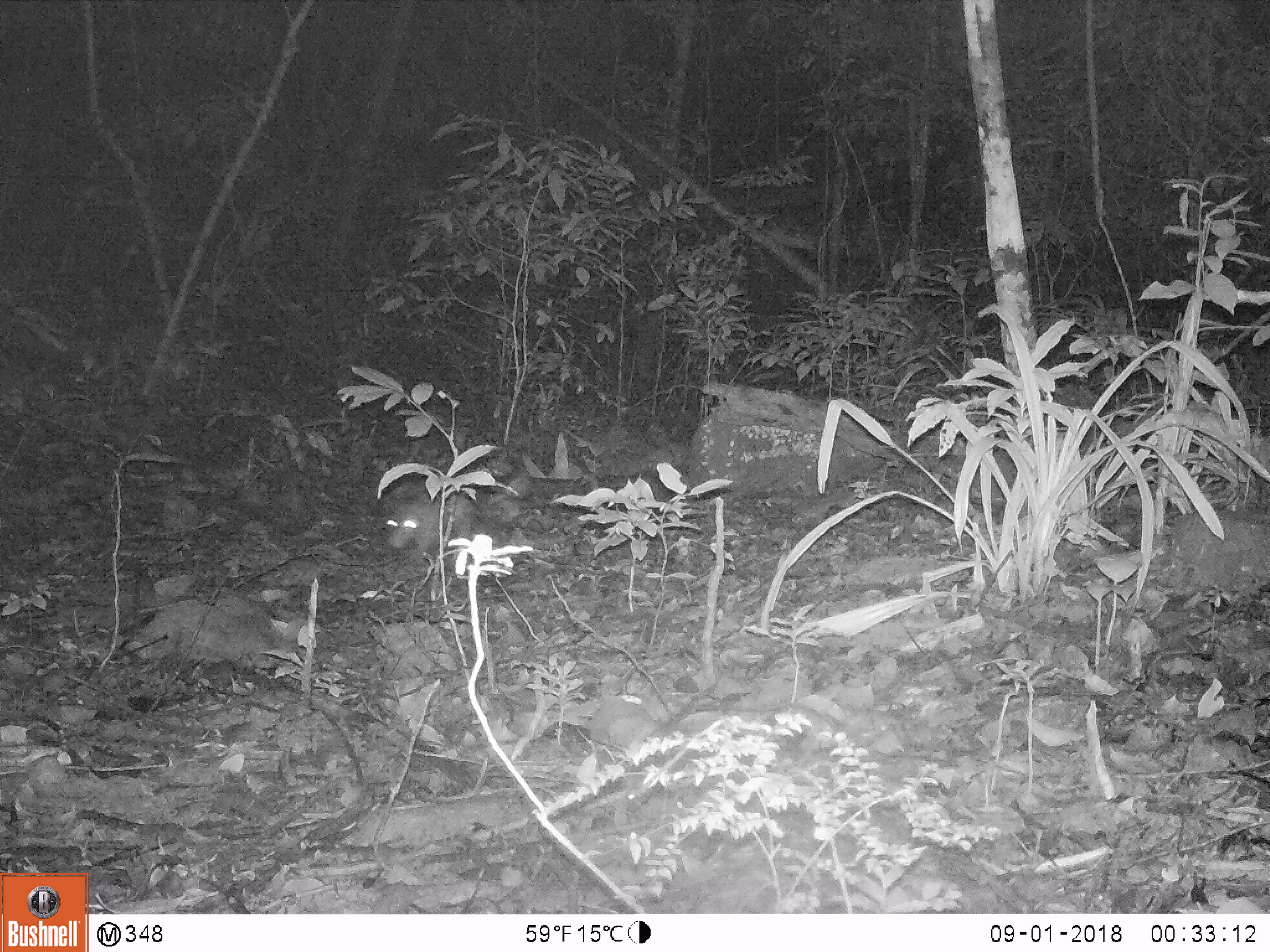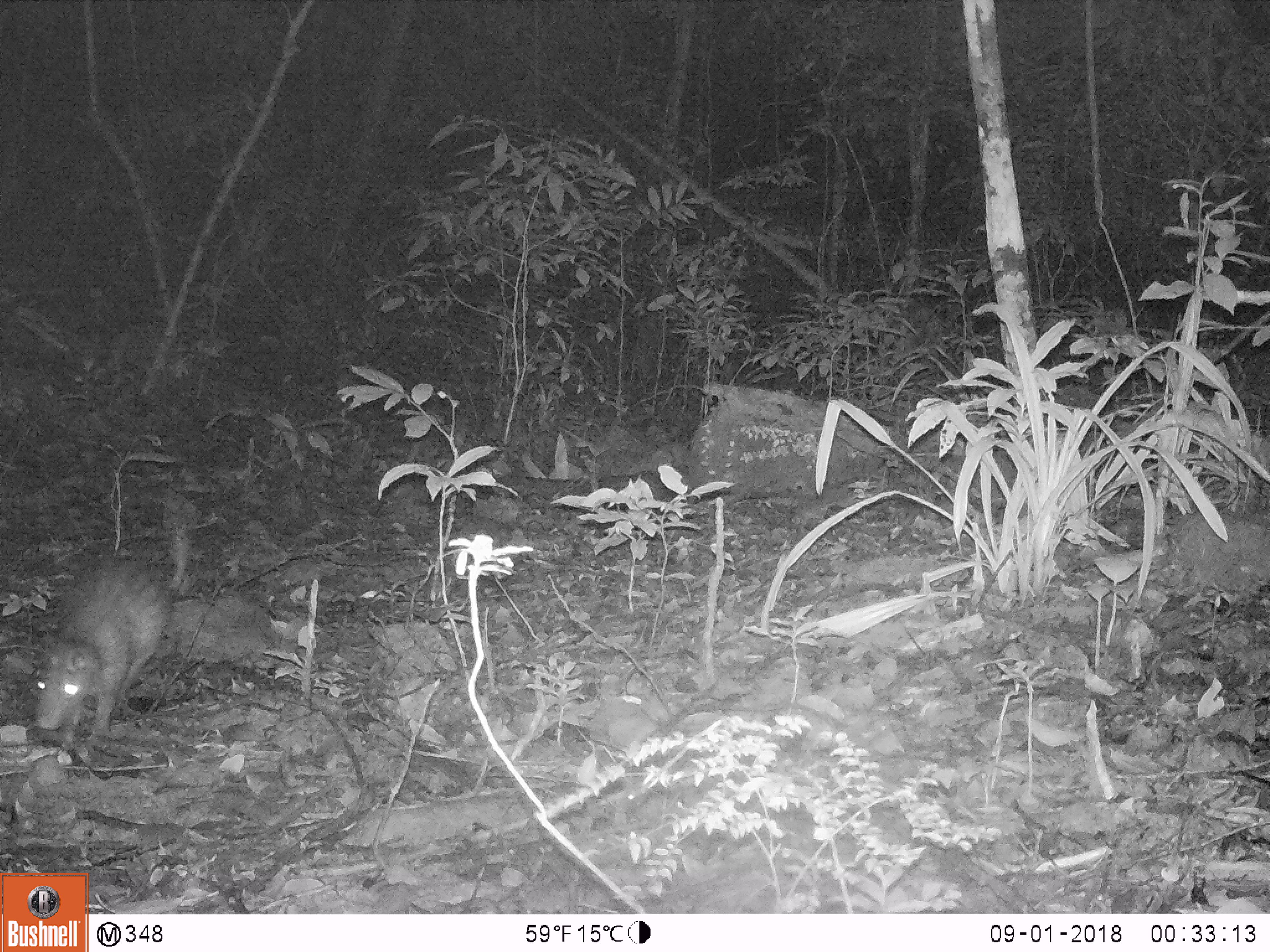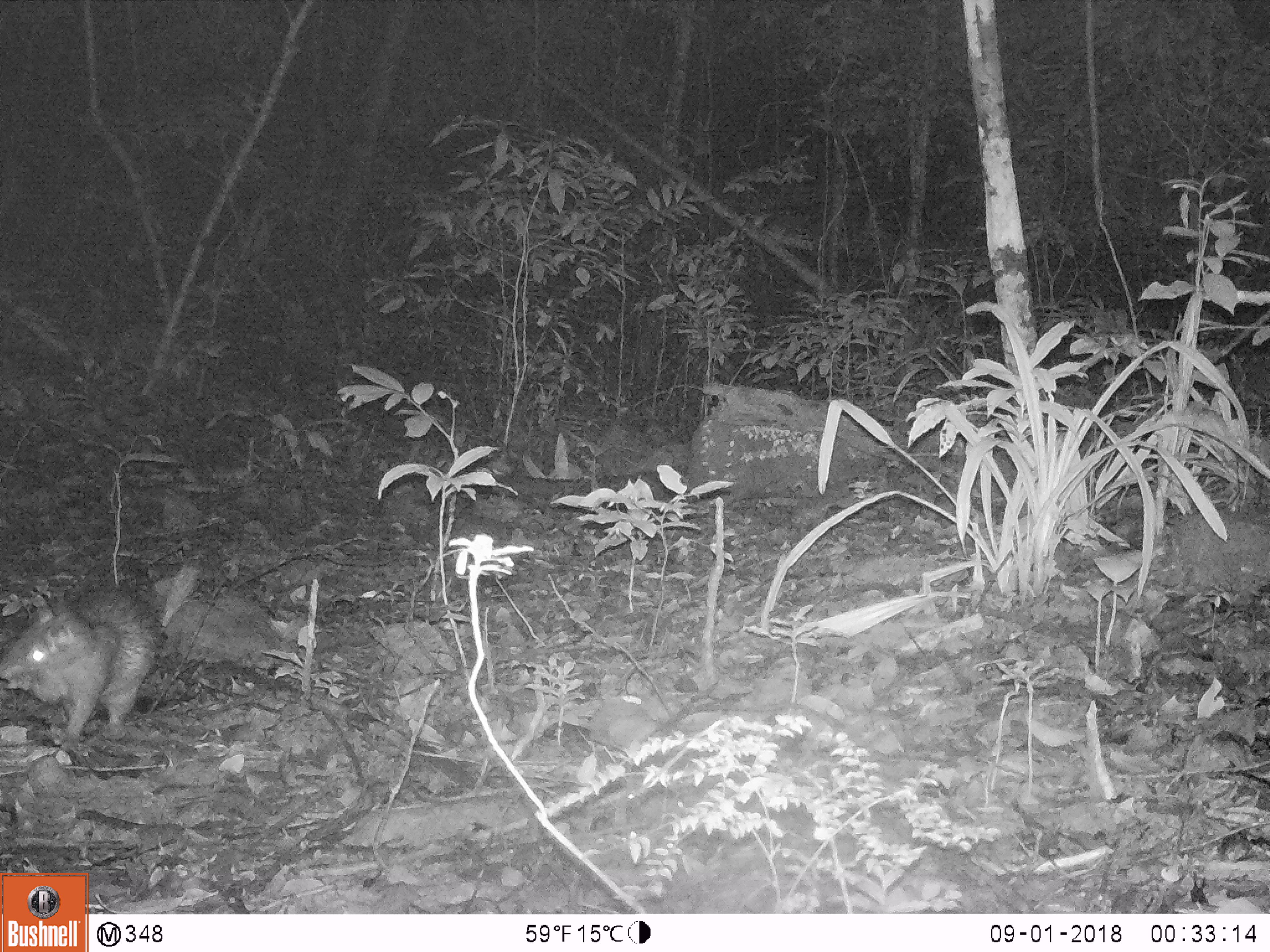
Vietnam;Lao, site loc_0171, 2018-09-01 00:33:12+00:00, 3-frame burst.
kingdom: Animalia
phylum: Chordata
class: Mammalia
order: Rodentia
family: Hystricidae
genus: Atherurus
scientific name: Atherurus macrourus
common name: asiatic brush-tailed porcupine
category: asiatic brush tailed porcupine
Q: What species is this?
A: Asiatic brush tailed porcupine (asiatic brush-tailed porcupine) (Atherurus macrourus).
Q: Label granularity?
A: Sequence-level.